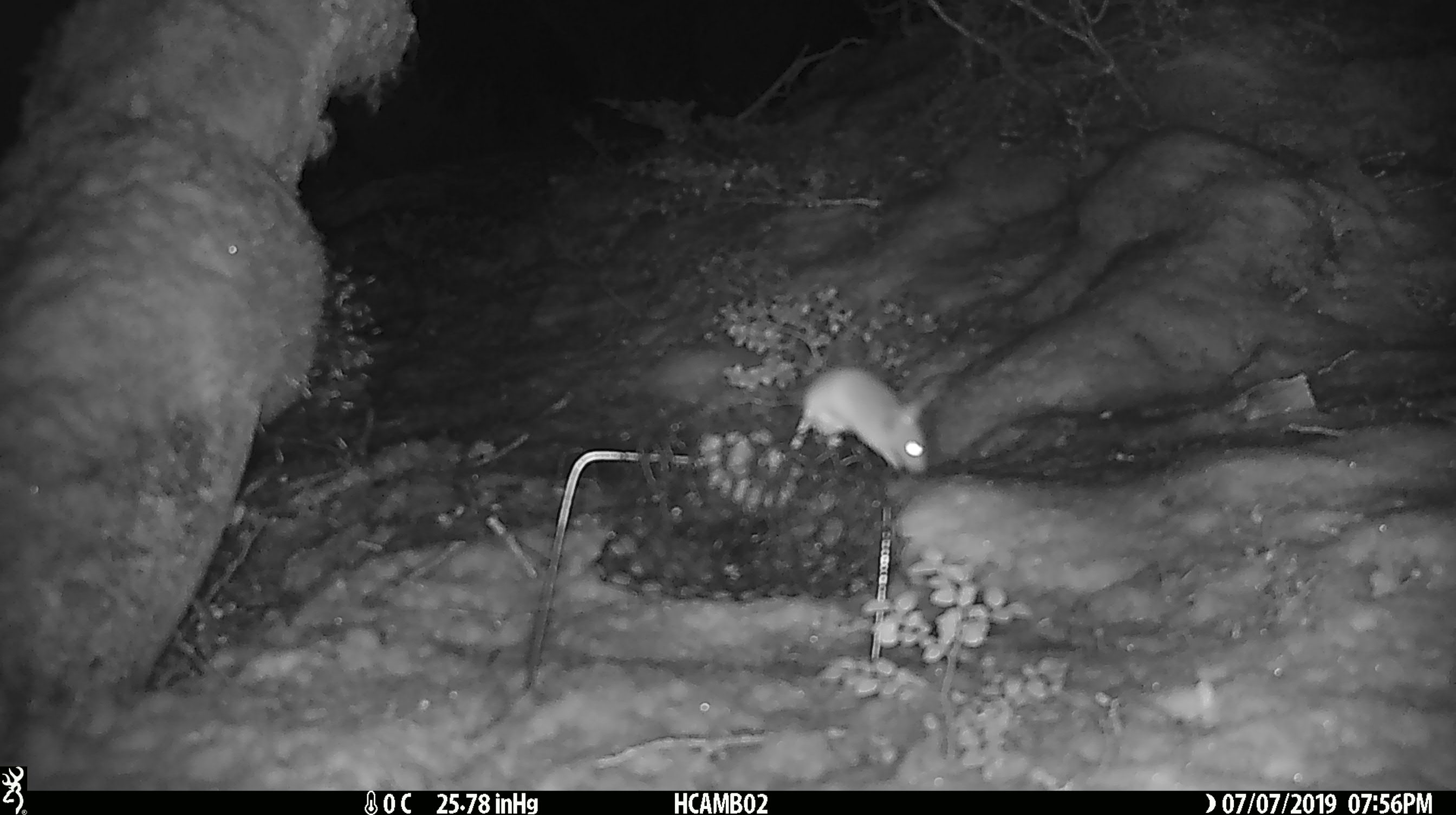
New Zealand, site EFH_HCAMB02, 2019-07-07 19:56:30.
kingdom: Animalia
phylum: Chordata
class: Mammalia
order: Rodentia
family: Muridae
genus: Mus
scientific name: Mus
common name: mouse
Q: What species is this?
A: Mouse (Mus).